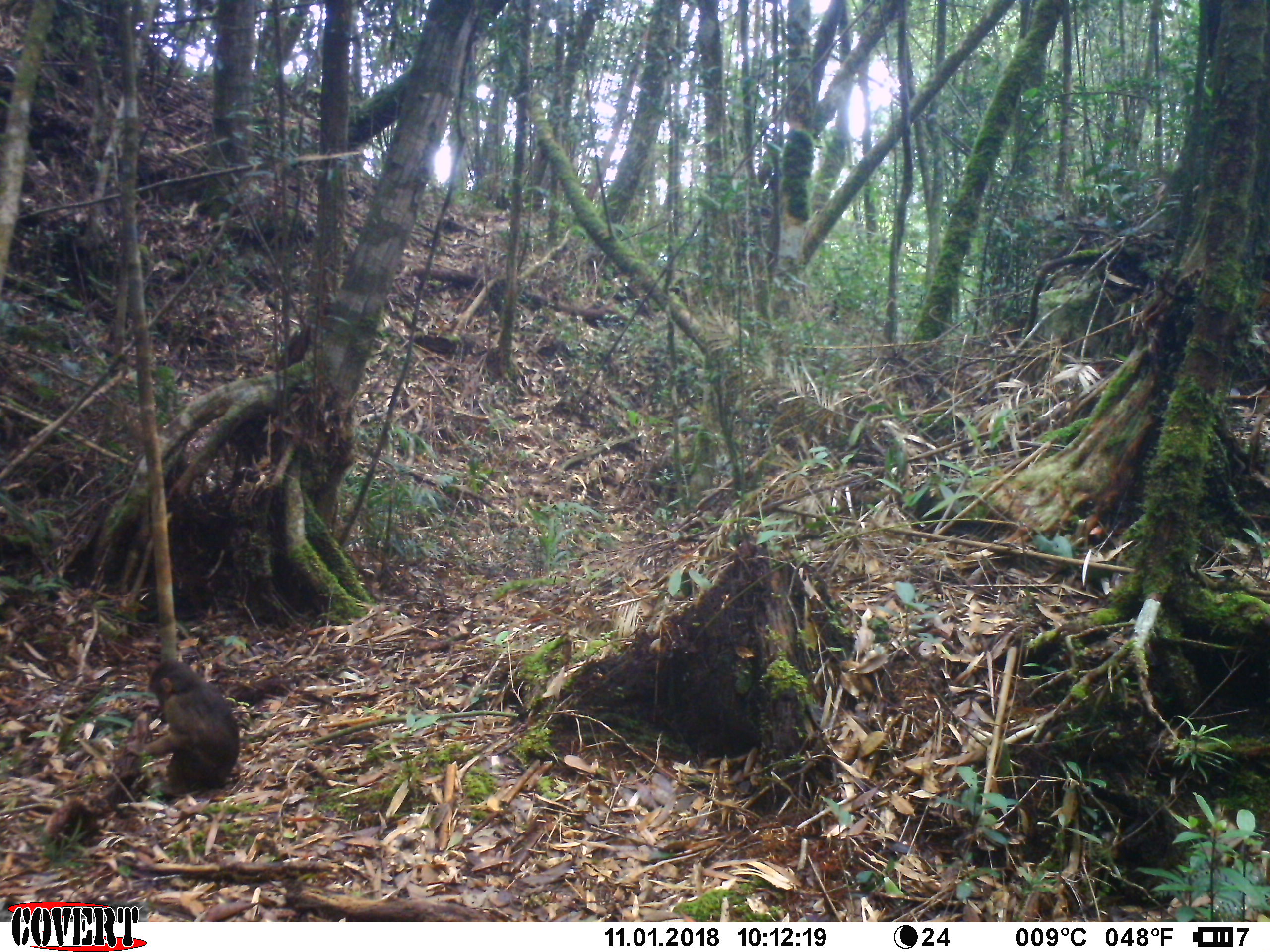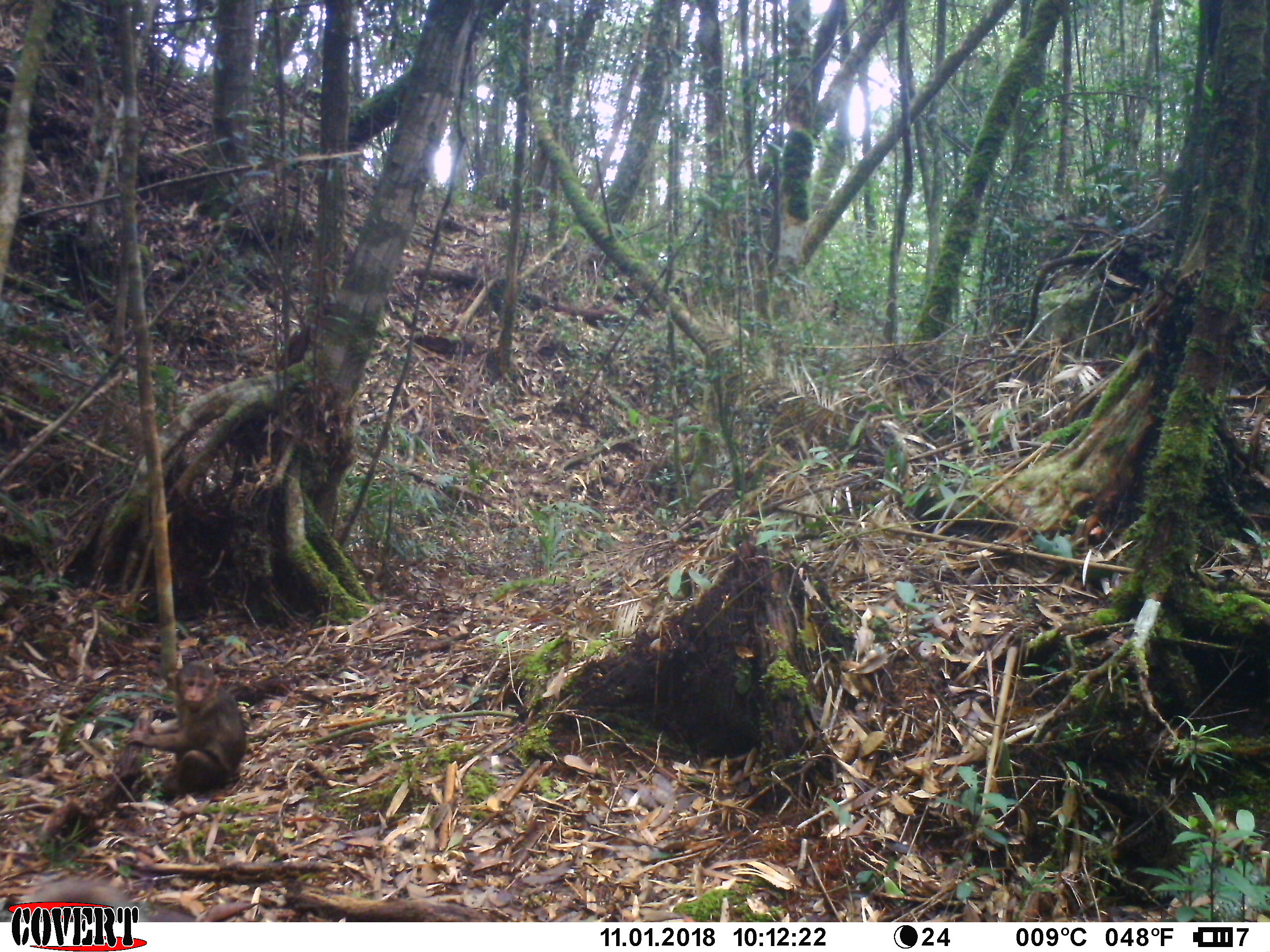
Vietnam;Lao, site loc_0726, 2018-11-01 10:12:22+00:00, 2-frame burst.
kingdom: Animalia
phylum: Chordata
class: Mammalia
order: Primates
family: Cercopithecidae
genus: Macaca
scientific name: Macaca arctoides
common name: stump-tailed macaque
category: stump tailed macaque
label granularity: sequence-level